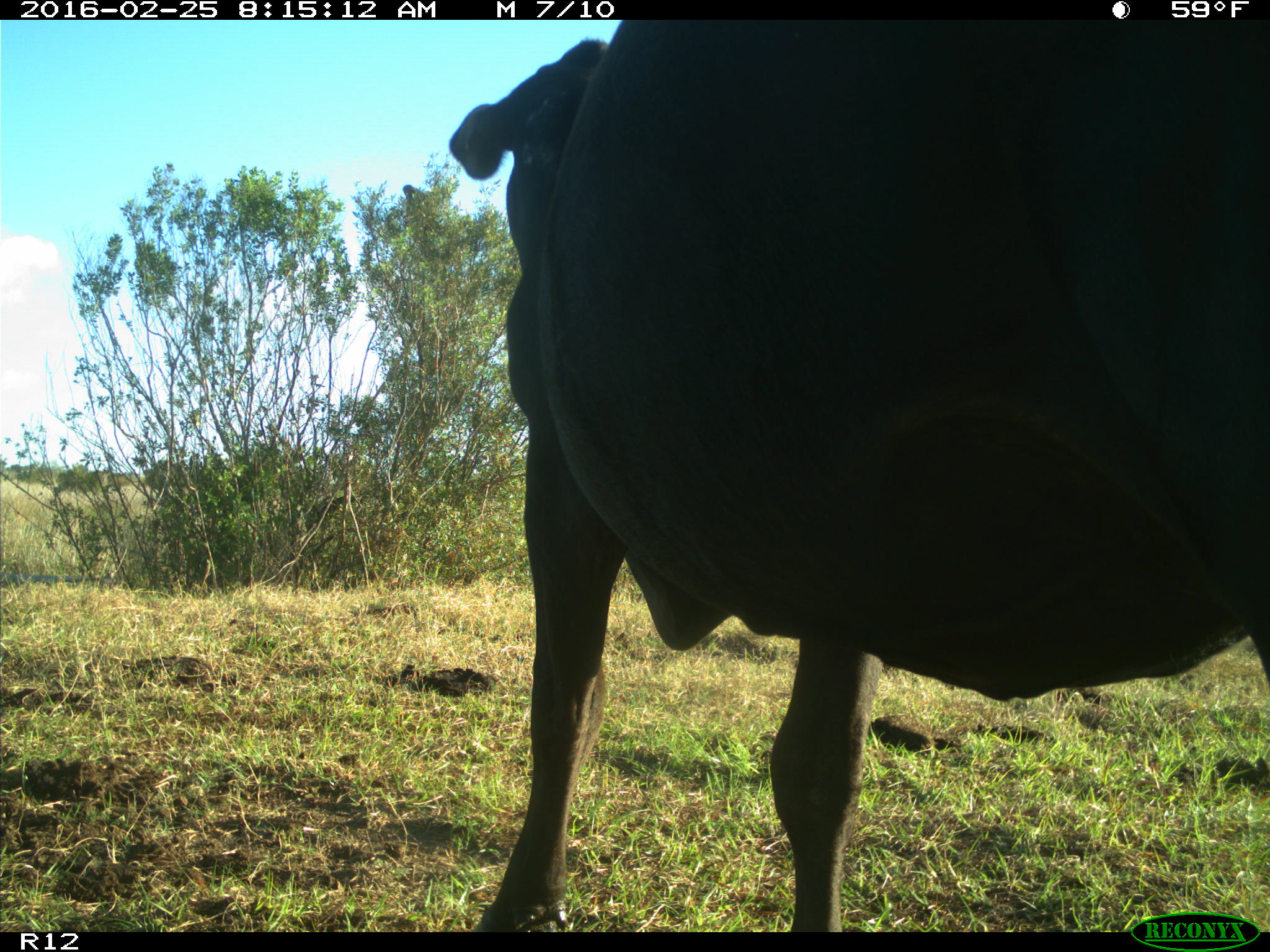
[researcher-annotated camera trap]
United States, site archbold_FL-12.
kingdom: Animalia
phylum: Chordata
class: Mammalia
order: Artiodactyla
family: Bovidae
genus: Bos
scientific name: Bos taurus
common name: domestic cow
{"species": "Bos taurus (domestic cow)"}